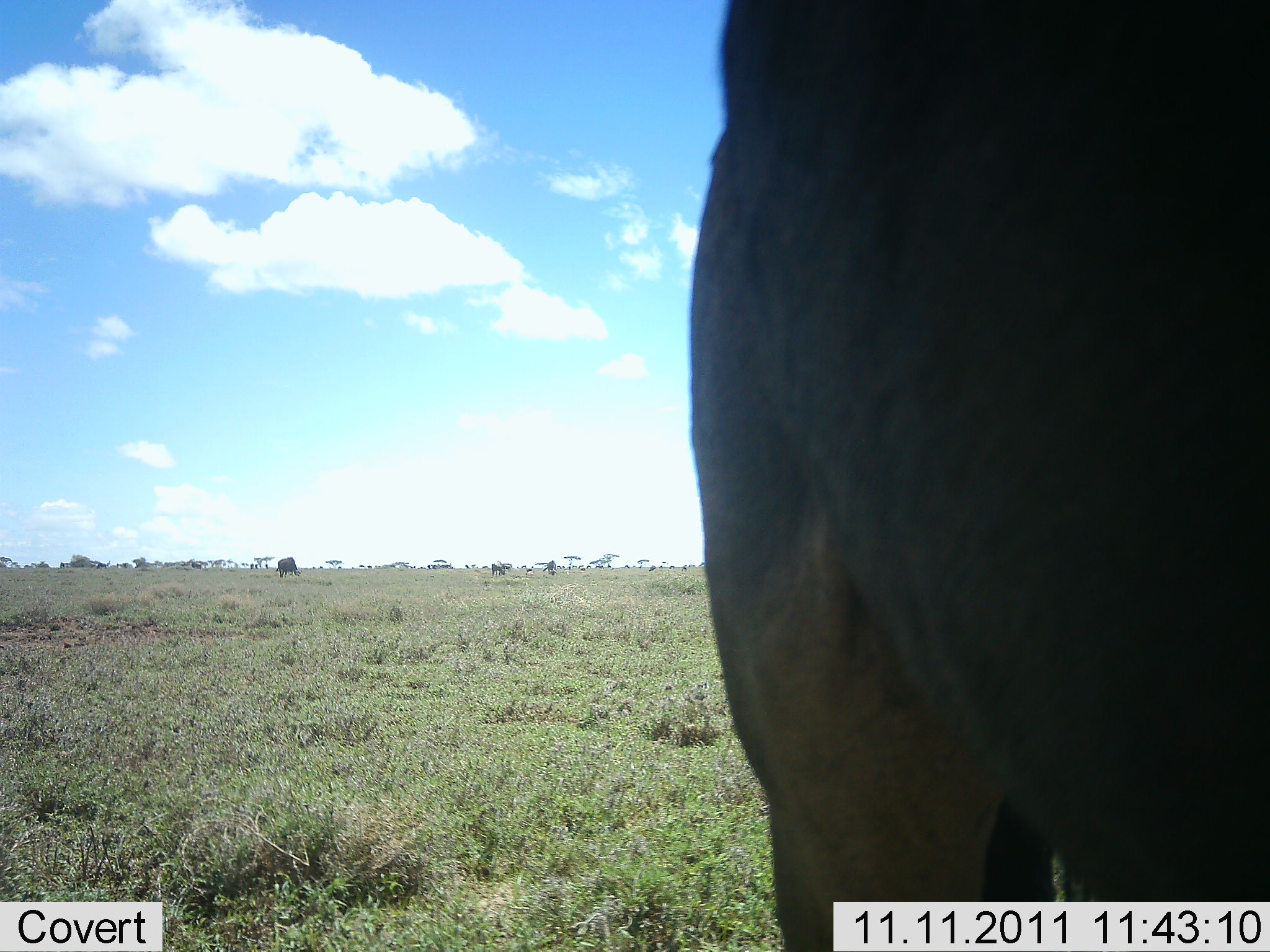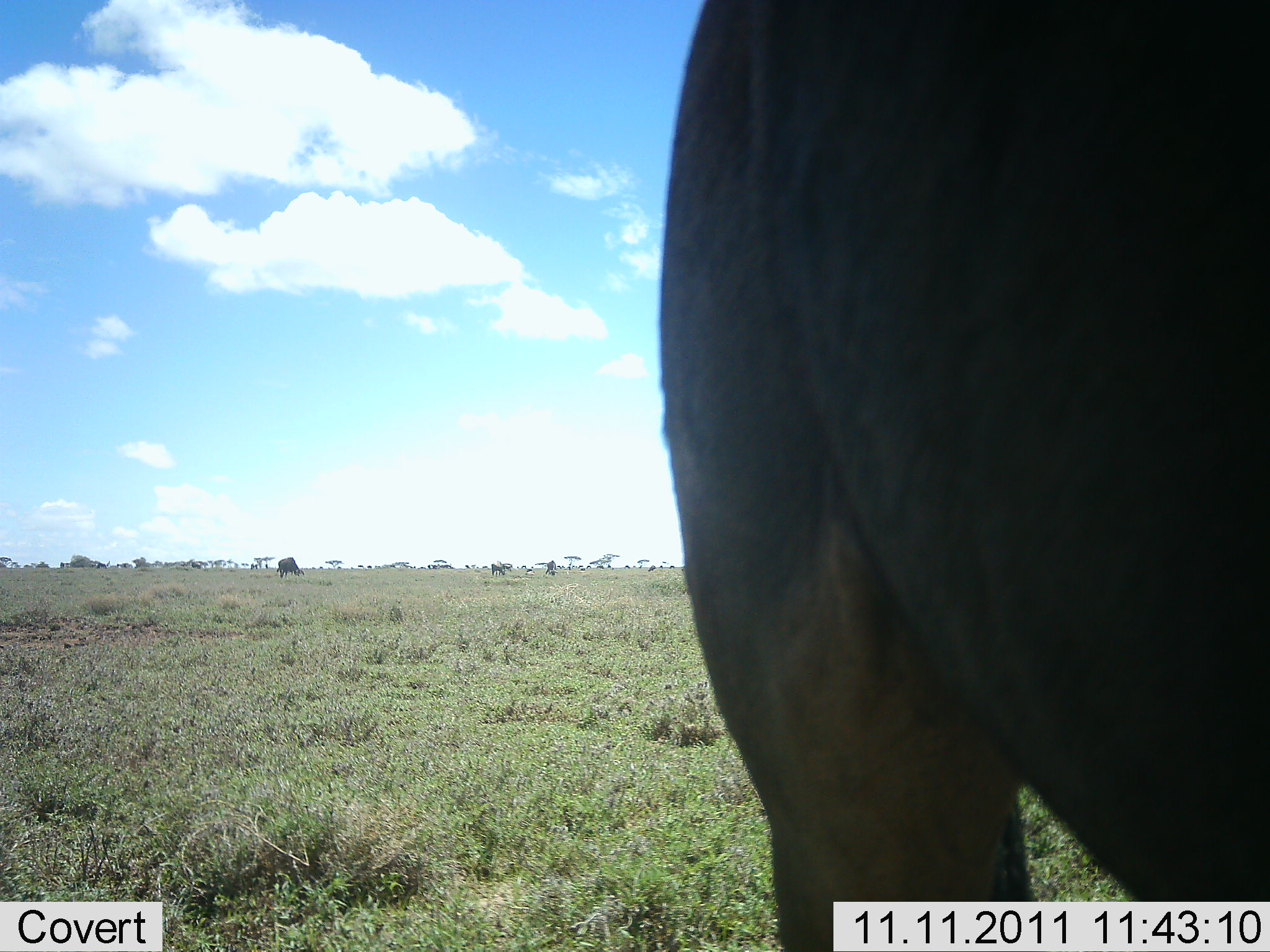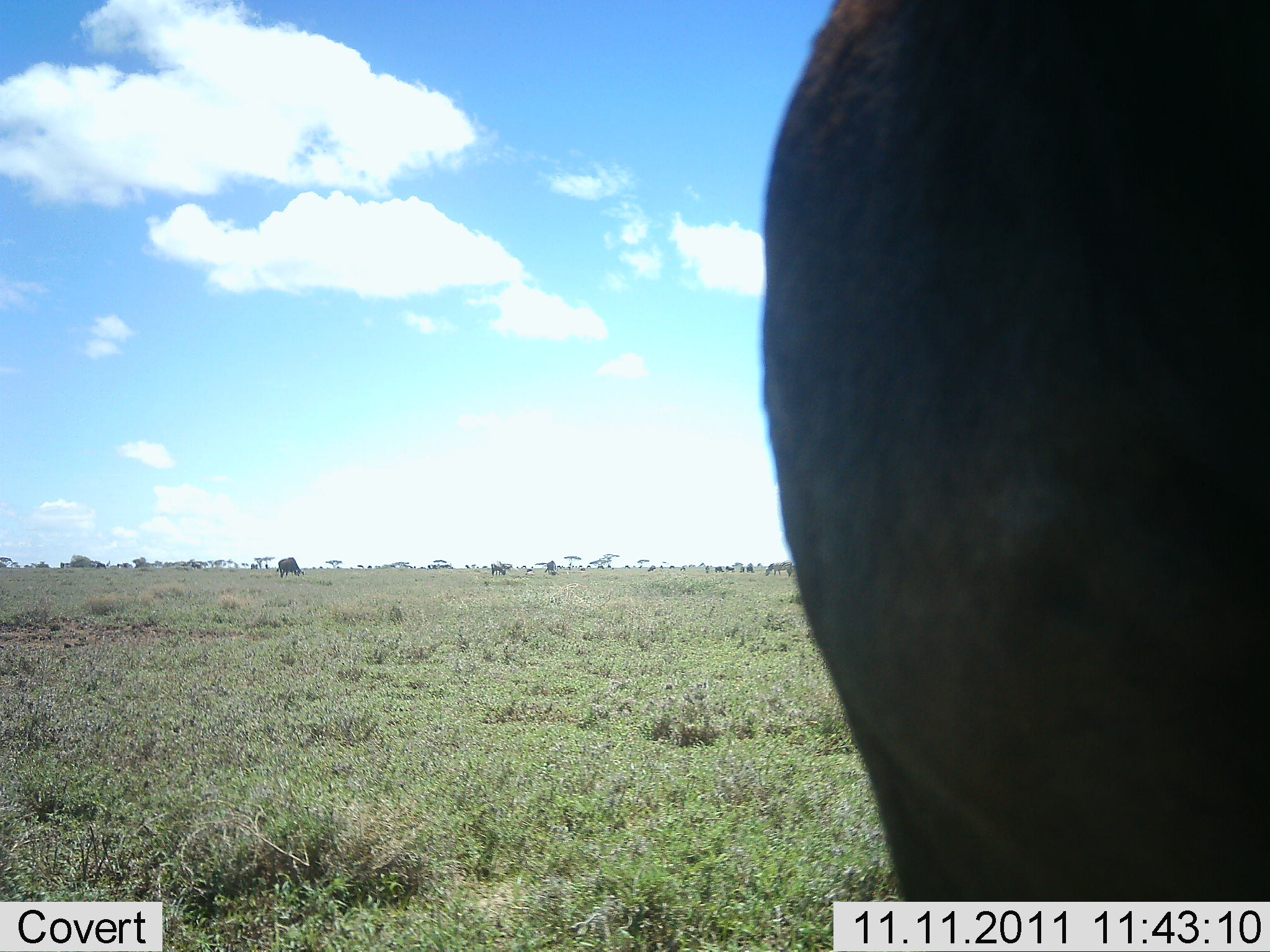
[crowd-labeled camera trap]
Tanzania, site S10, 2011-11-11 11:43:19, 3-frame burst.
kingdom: Animalia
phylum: Chordata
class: Mammalia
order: Artiodactyla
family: Bovidae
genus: Connochaetes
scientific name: Connochaetes taurinus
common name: blue wildebeest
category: wildebeest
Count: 5.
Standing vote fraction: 62%.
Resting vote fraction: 0%.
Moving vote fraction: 12%.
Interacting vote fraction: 0%.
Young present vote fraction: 0%.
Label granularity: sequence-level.